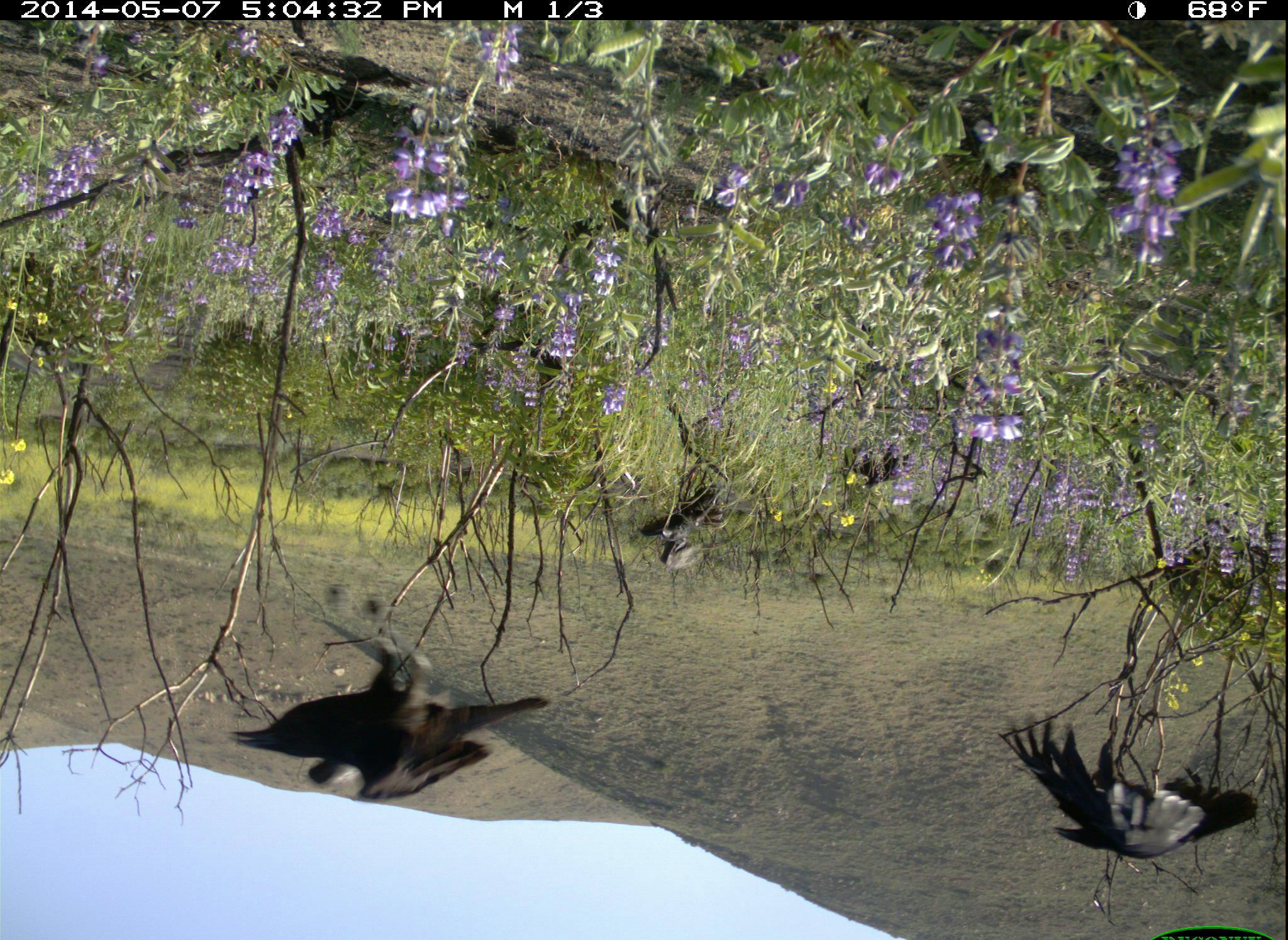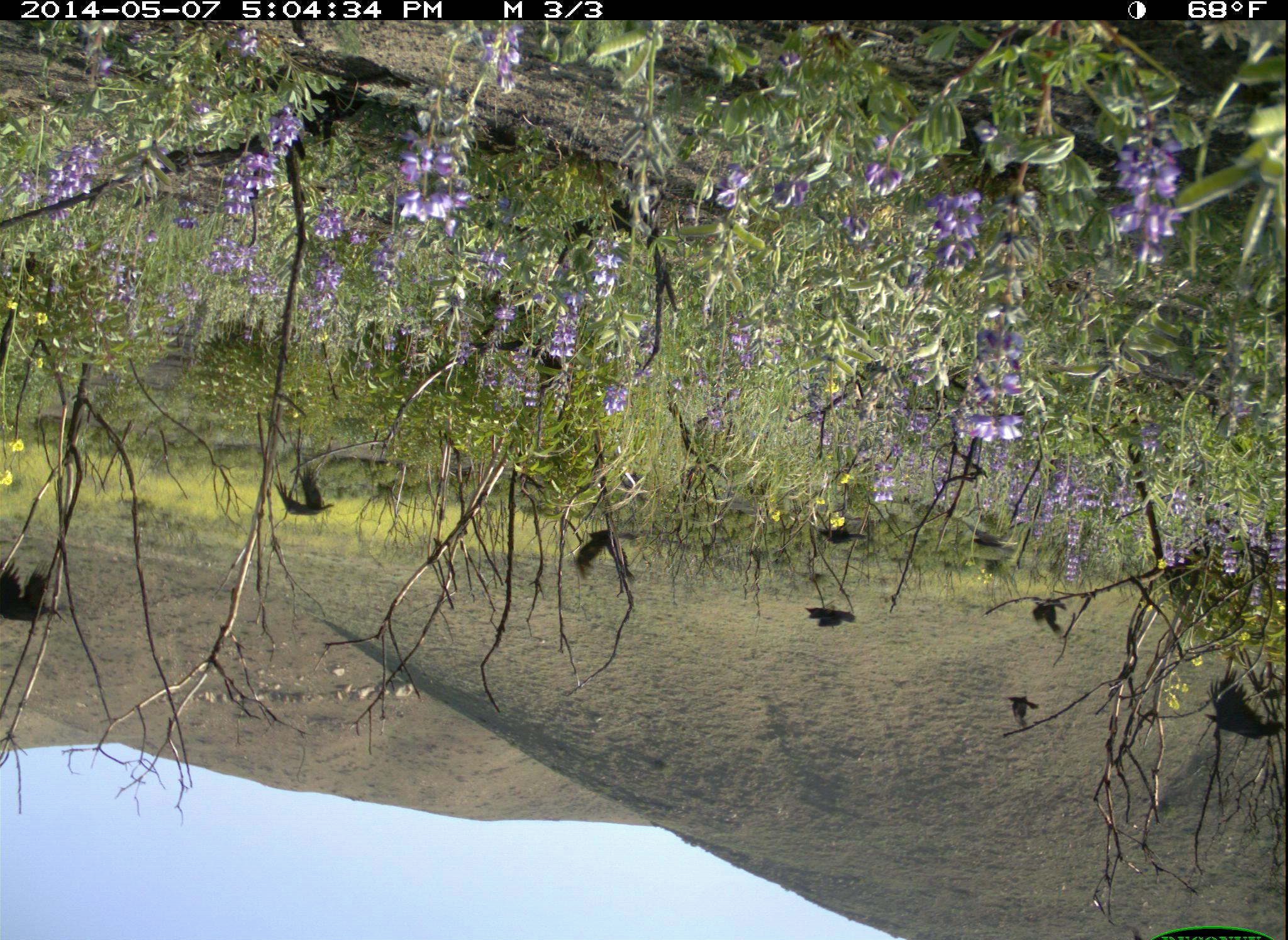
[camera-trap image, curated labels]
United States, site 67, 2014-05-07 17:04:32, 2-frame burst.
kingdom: Animalia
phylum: Chordata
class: Aves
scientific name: Aves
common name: bird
Bird (Aves).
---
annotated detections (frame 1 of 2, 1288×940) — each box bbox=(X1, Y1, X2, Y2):
bird: bbox=(222, 630, 555, 805); bbox=(1000, 716, 1263, 859); bbox=(648, 478, 725, 559); bbox=(835, 426, 928, 487)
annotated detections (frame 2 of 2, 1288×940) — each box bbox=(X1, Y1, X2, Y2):
bird: bbox=(1201, 672, 1287, 743); bbox=(3, 546, 67, 624); bbox=(568, 516, 638, 581); bbox=(268, 460, 336, 516); bbox=(1025, 592, 1073, 634); bbox=(802, 599, 865, 630); bbox=(1003, 689, 1040, 727); bbox=(814, 522, 871, 546); bbox=(962, 530, 1016, 554)